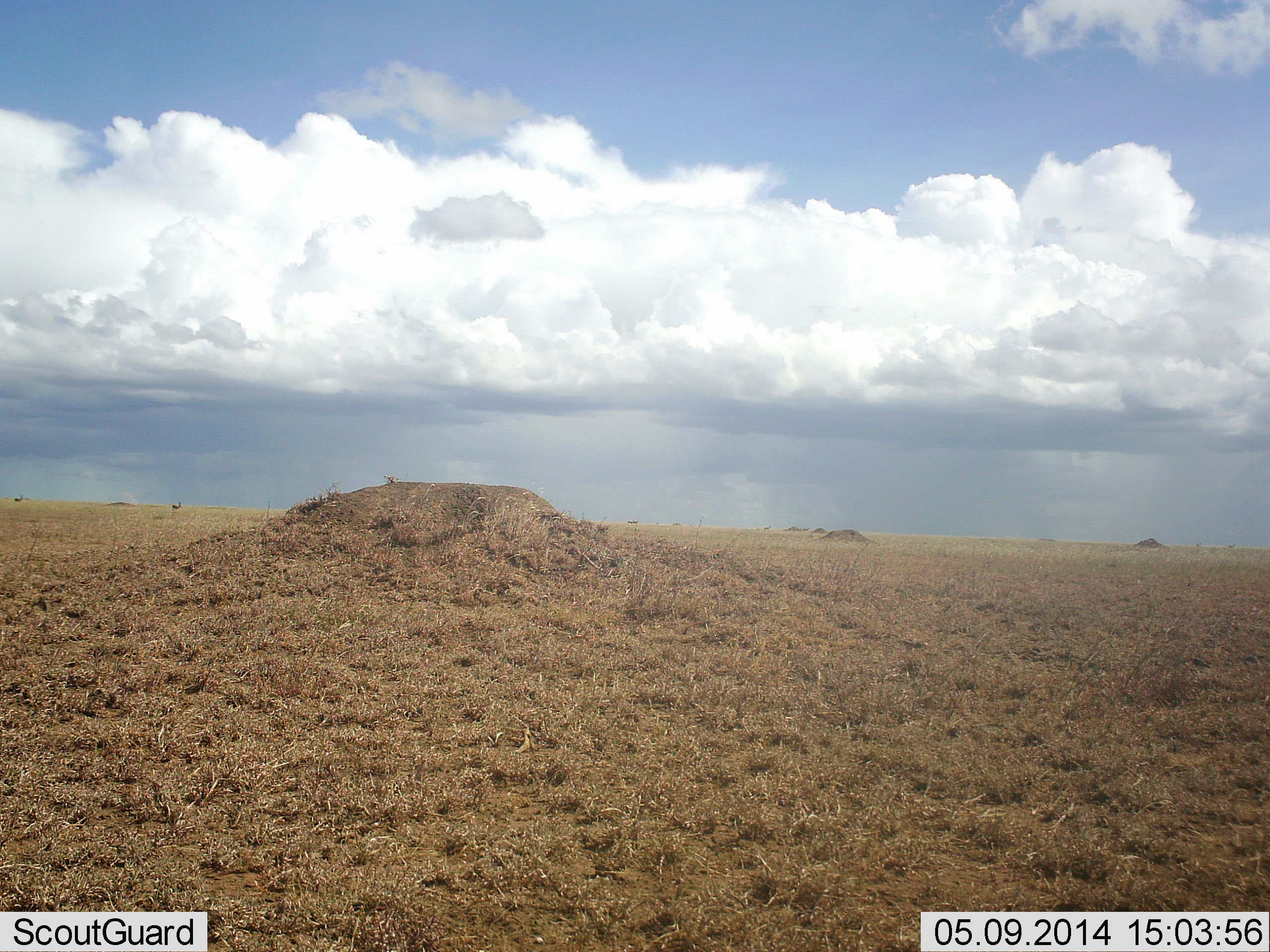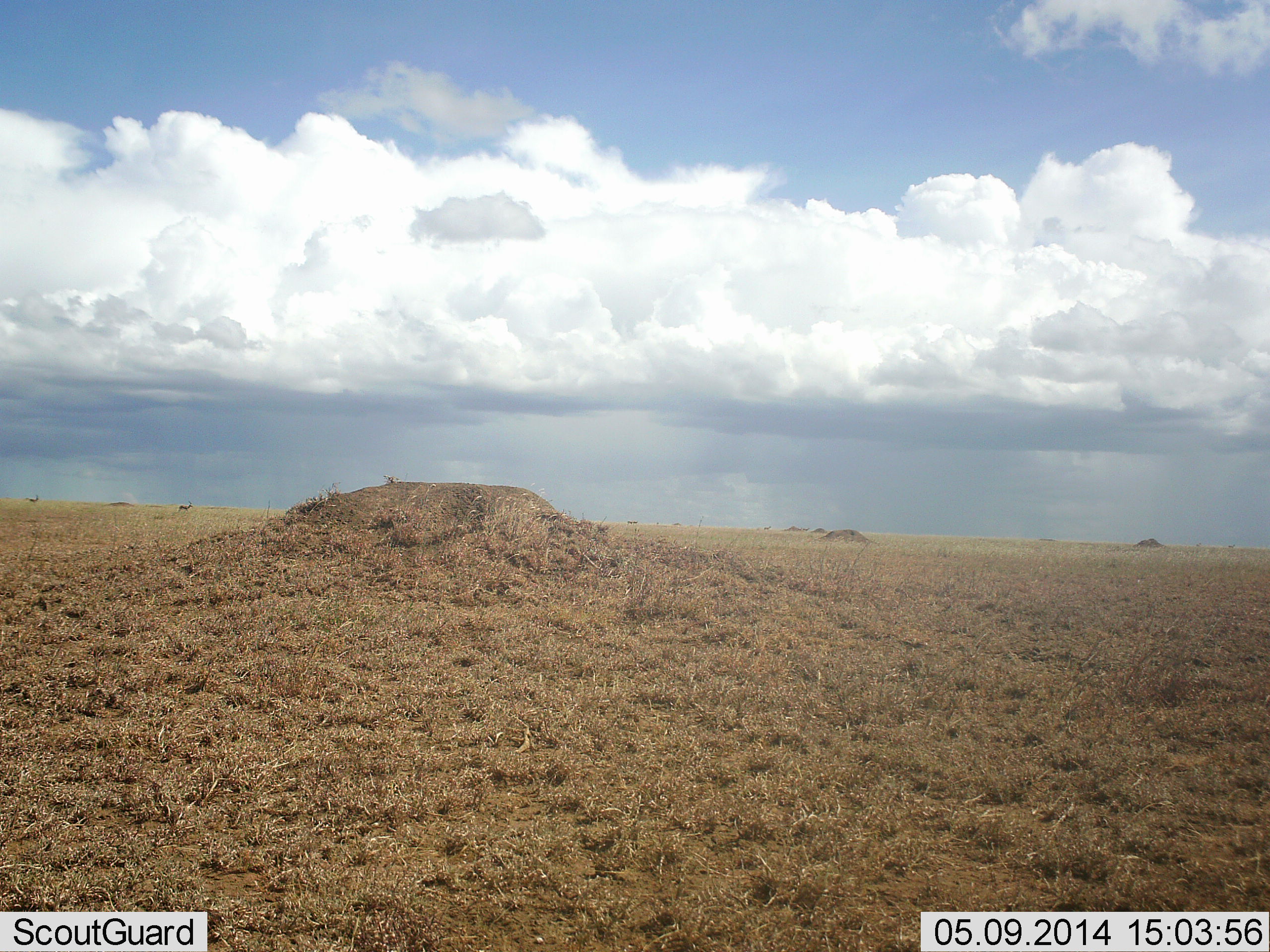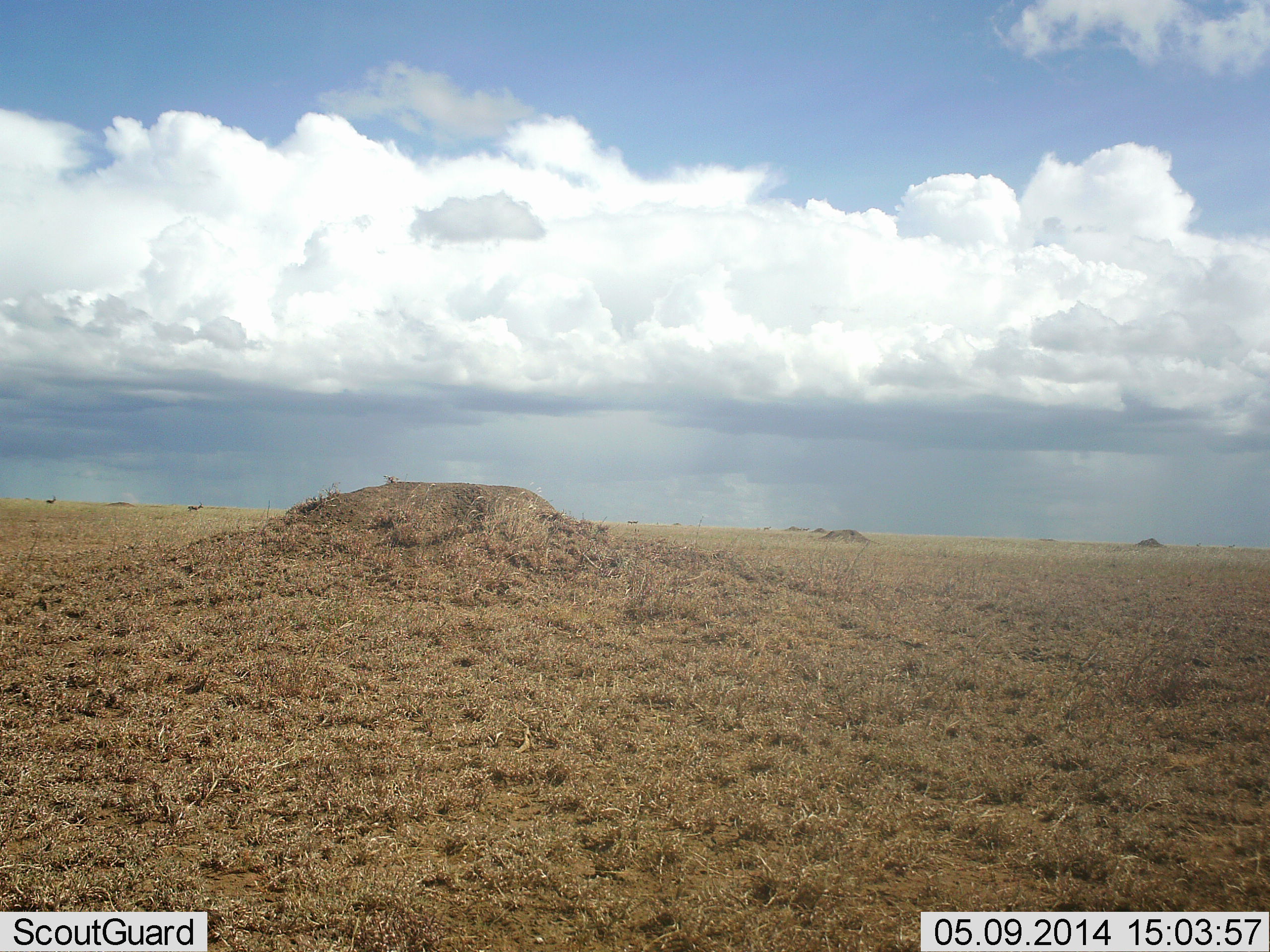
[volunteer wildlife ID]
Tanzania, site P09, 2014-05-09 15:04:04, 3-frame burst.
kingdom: Animalia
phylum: Chordata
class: Mammalia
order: Artiodactyla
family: Bovidae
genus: Eudorcas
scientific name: Eudorcas thomsonii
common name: thomson's gazelle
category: gazellethomsons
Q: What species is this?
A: Gazellethomsons (thomson's gazelle) (Eudorcas thomsonii).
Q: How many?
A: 2.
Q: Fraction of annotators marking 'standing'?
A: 0%.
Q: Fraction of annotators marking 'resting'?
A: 0%.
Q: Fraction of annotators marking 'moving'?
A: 100%.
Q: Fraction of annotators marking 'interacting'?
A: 0%.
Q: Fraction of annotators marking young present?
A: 0%.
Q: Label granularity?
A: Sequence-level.